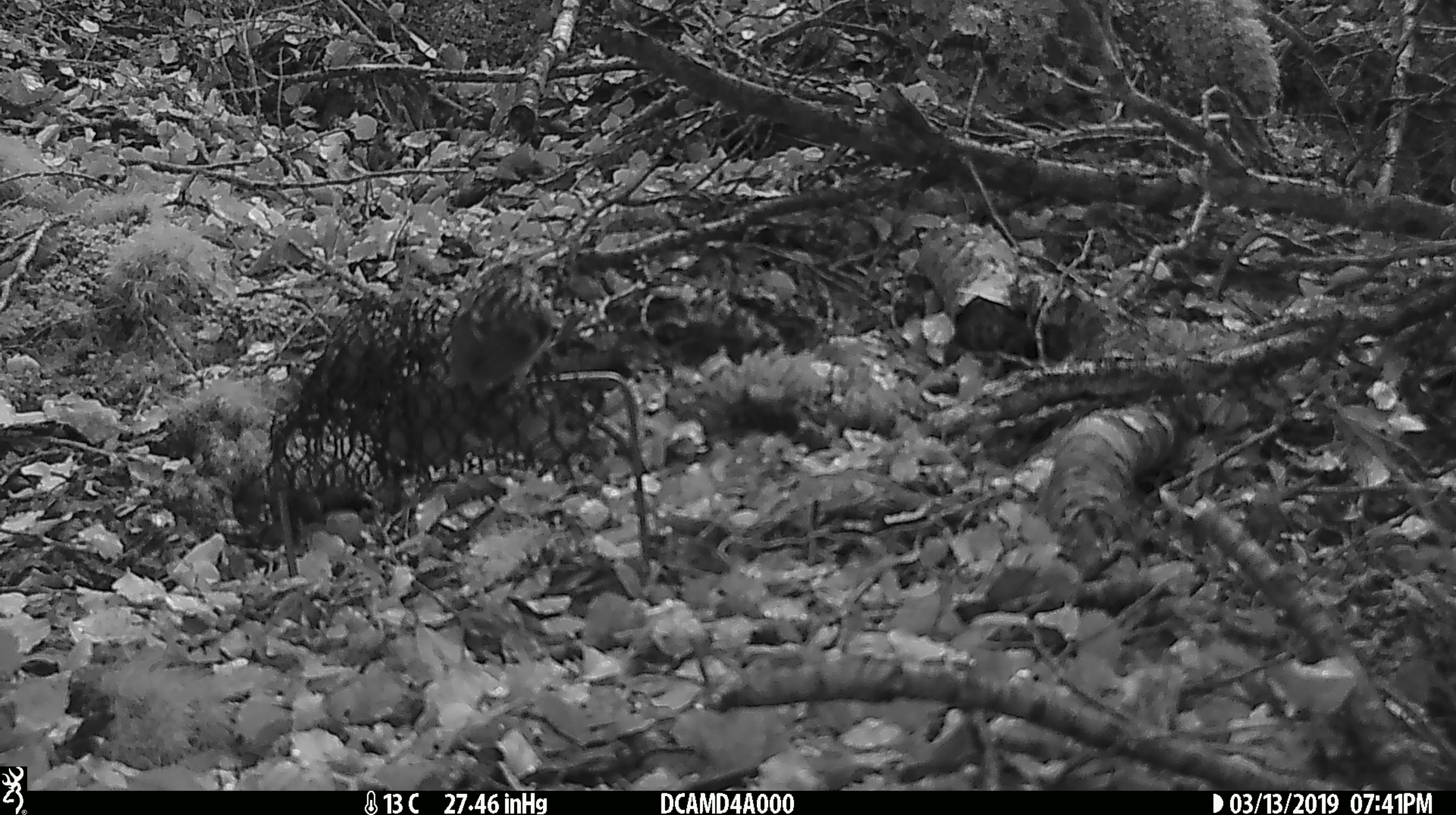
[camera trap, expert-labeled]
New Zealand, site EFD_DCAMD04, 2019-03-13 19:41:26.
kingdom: Animalia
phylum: Chordata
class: Aves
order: Passeriformes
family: Acanthisittidae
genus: Acanthisitta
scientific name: Acanthisitta chloris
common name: rifleman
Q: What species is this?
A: Rifleman (Acanthisitta chloris).